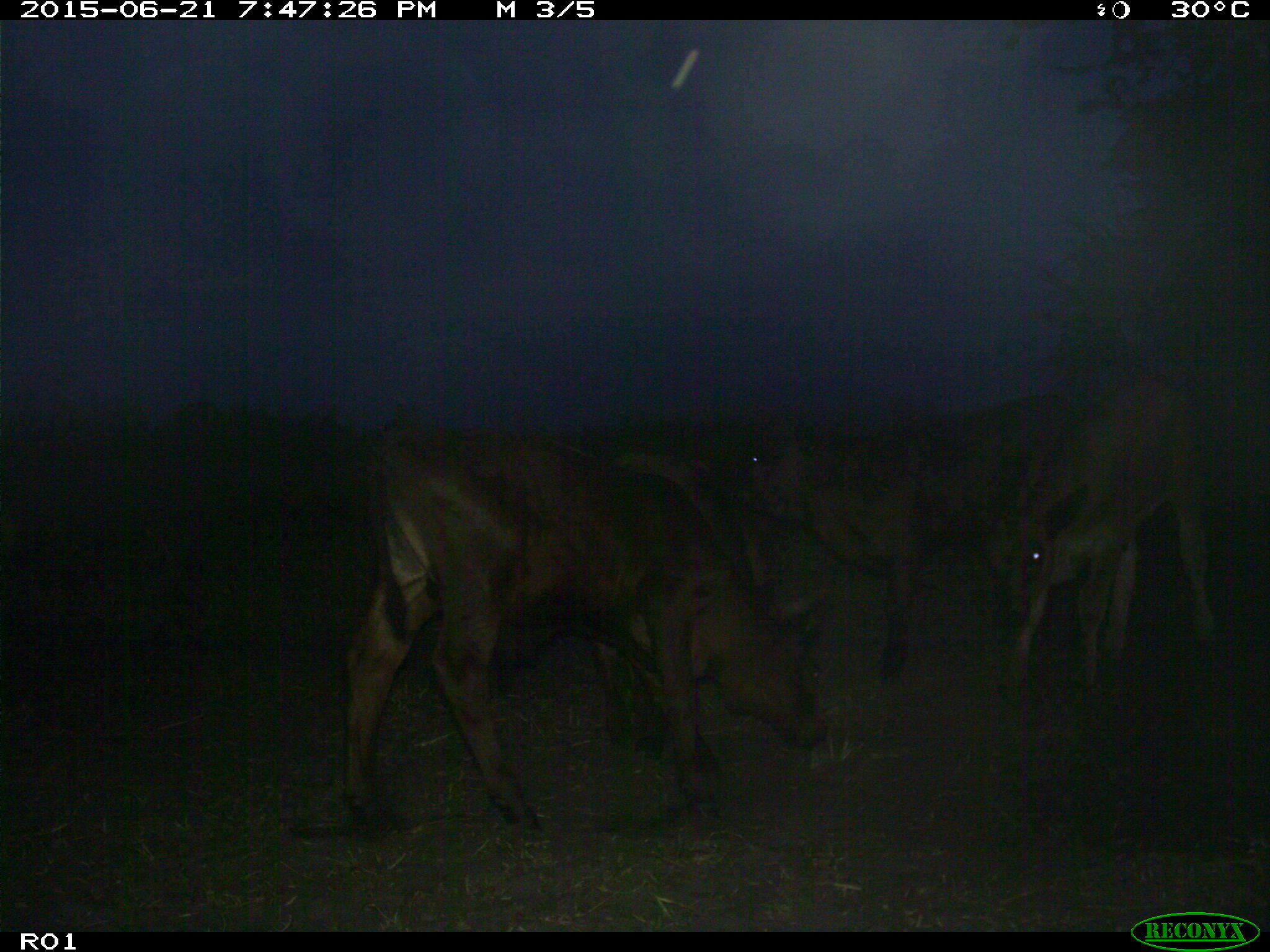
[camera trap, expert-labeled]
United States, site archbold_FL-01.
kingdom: Animalia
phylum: Chordata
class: Mammalia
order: Artiodactyla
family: Bovidae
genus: Bos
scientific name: Bos taurus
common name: domestic cow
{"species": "Bos taurus (domestic cow)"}